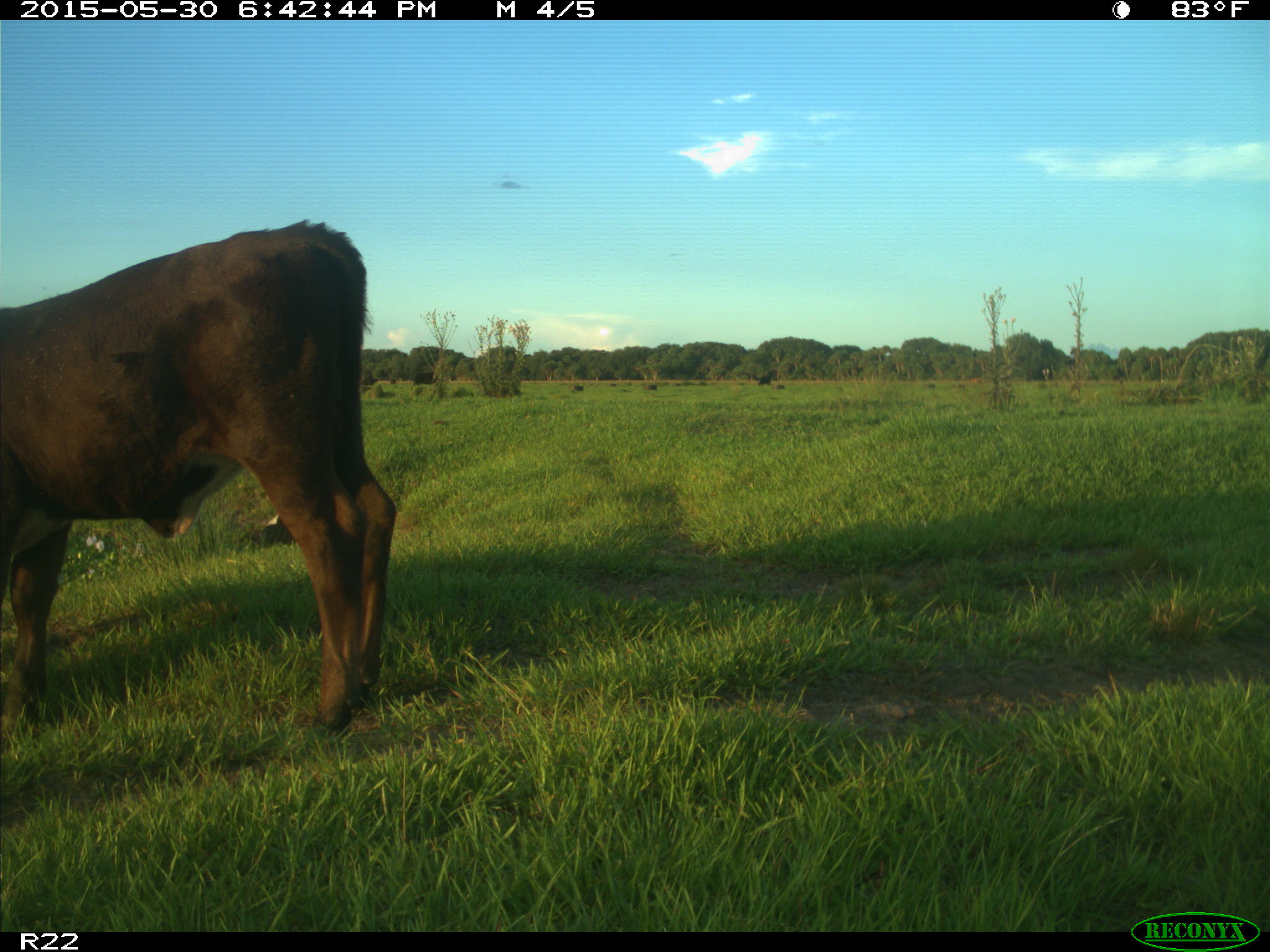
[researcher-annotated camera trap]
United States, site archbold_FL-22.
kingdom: Animalia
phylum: Chordata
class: Mammalia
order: Artiodactyla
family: Bovidae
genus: Bos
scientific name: Bos taurus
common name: domestic cow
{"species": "Bos taurus (domestic cow)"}